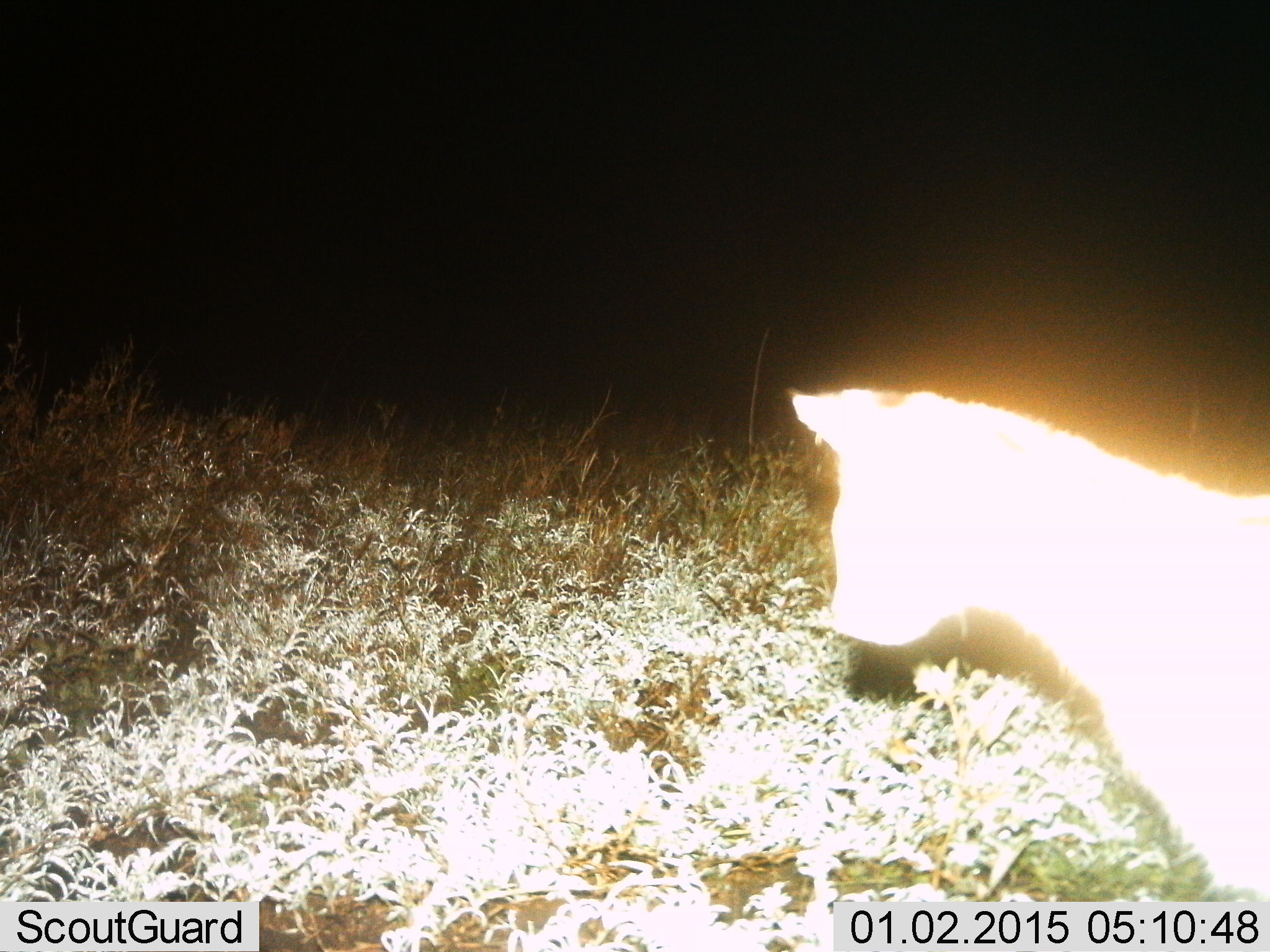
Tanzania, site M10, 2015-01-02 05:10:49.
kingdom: Animalia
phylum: Chordata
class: Mammalia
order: Carnivora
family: Felidae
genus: Leptailurus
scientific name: Leptailurus serval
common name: serval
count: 1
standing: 90%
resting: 0%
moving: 10%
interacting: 0%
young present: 0%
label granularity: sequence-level